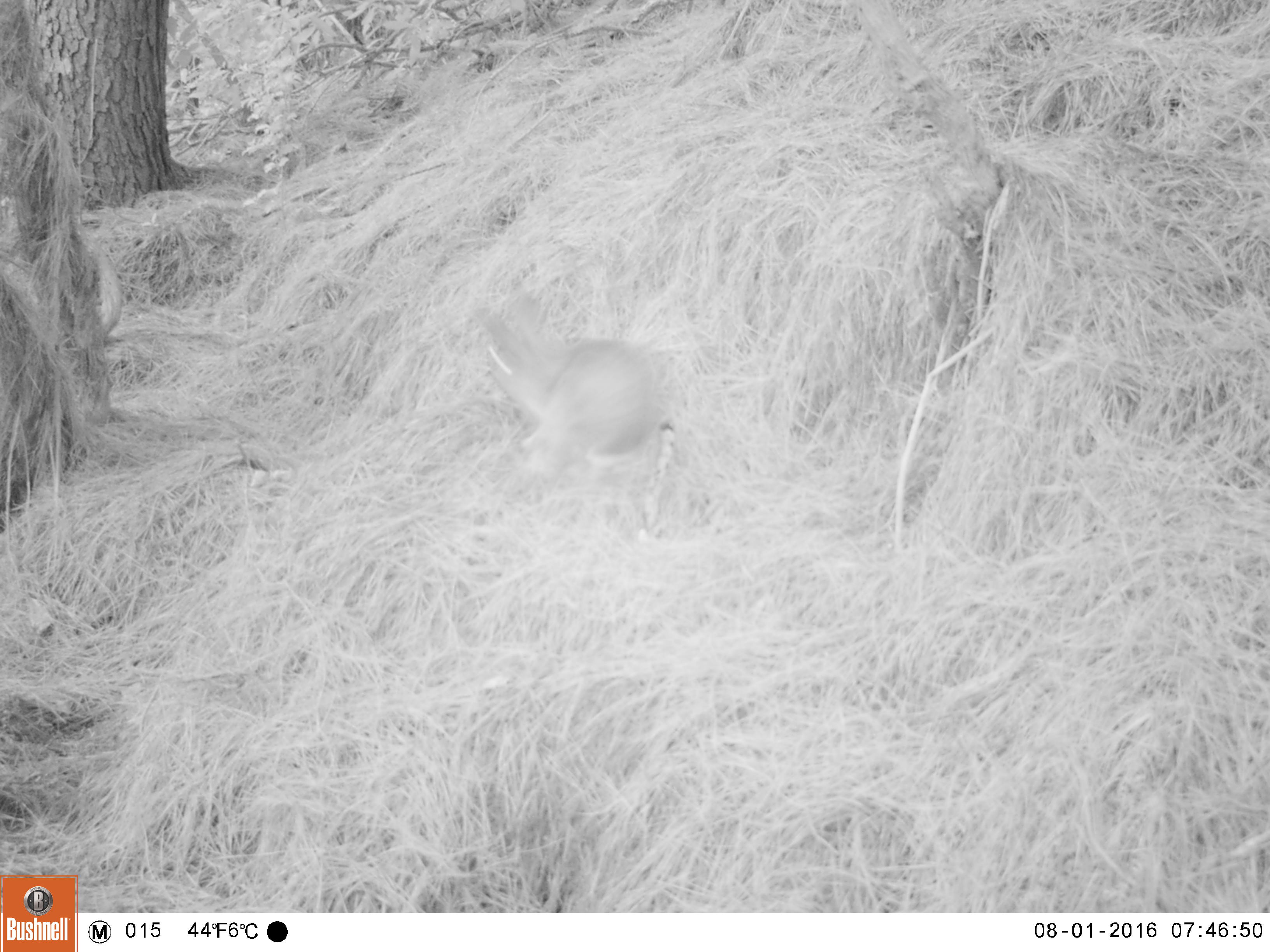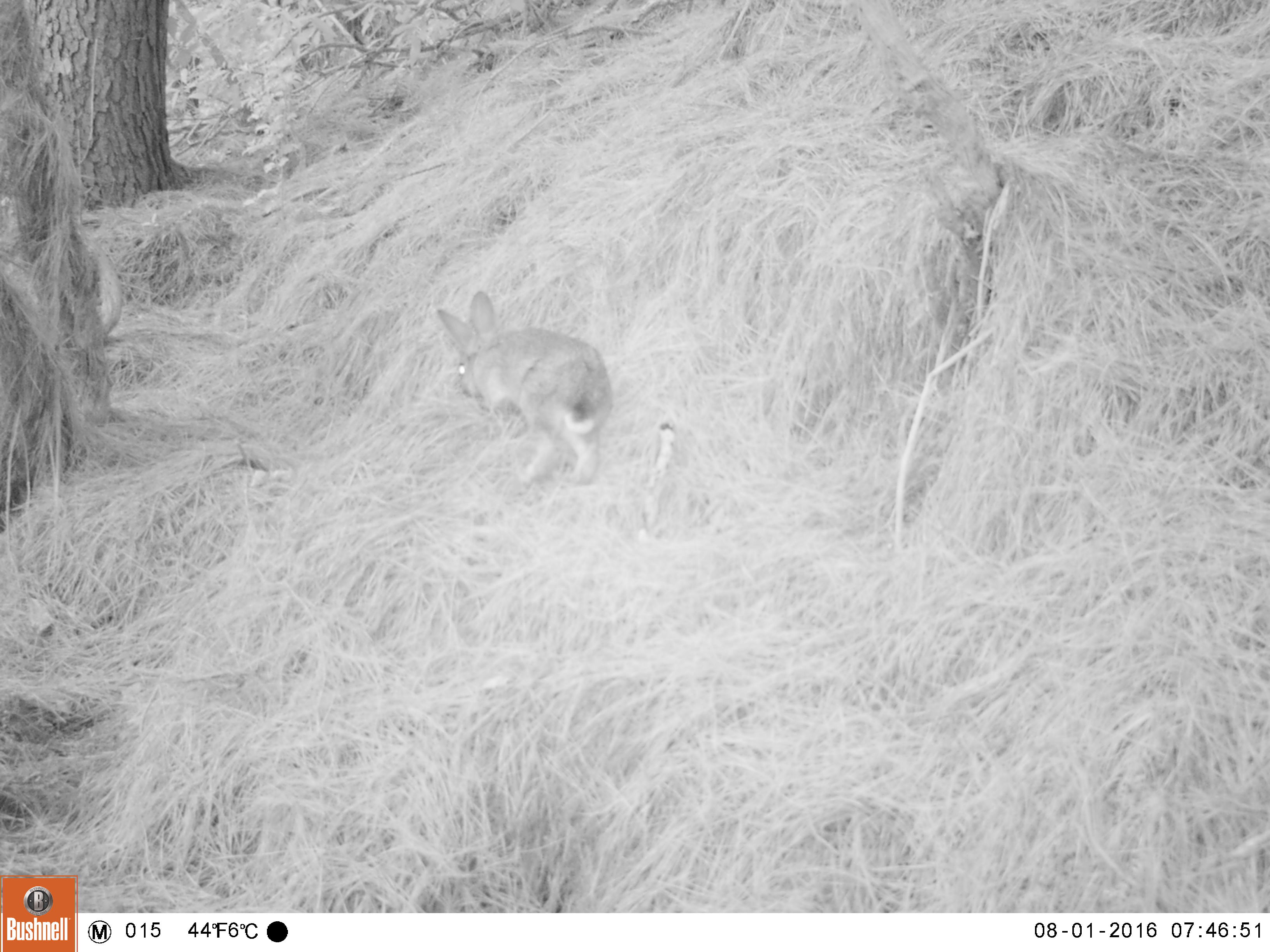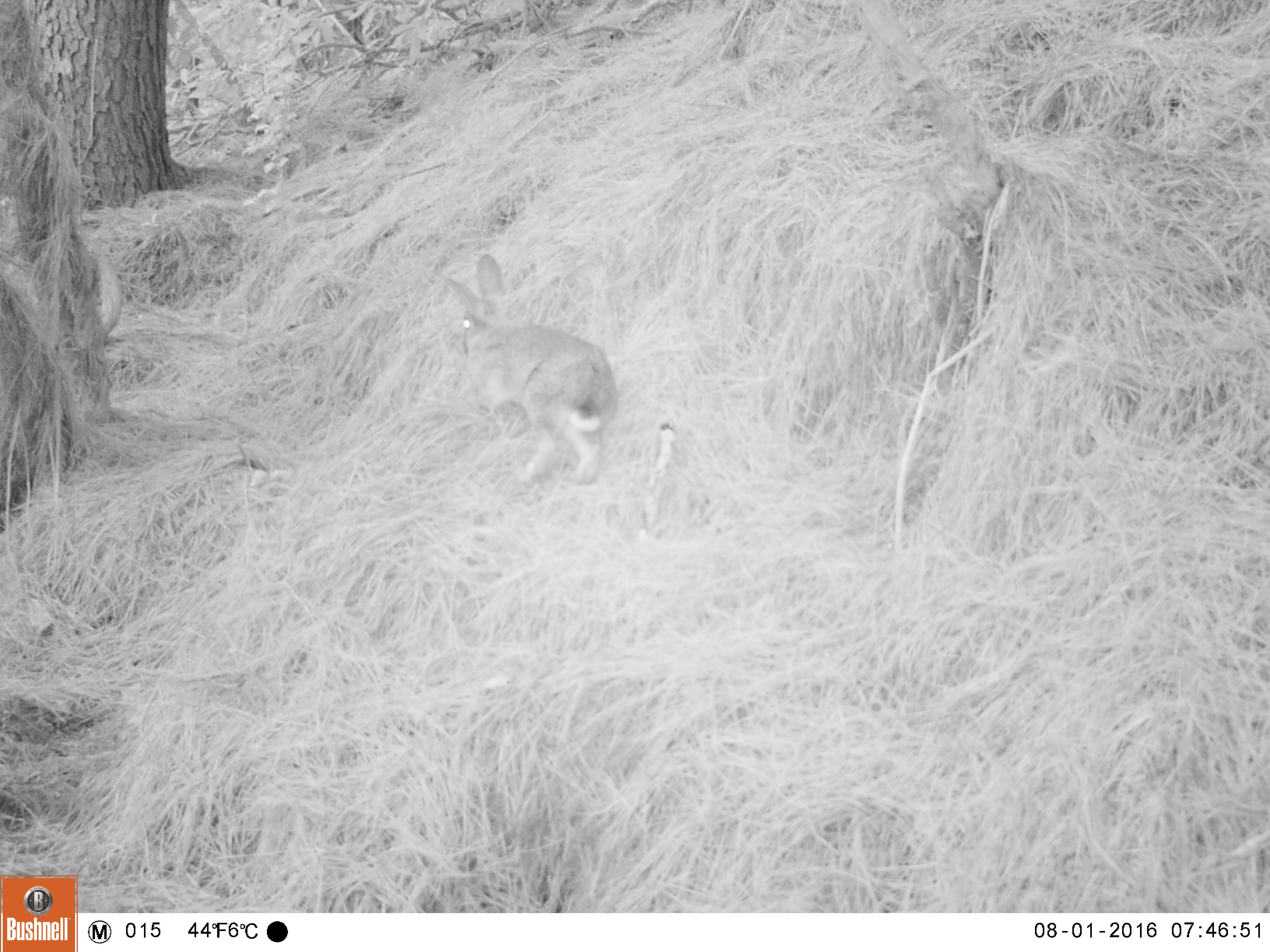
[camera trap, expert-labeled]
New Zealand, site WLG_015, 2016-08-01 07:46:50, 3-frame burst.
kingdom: Animalia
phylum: Chordata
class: Mammalia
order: Lagomorpha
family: Leporidae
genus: Oryctolagus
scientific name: Oryctolagus cuniculus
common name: european rabbit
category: rabbit